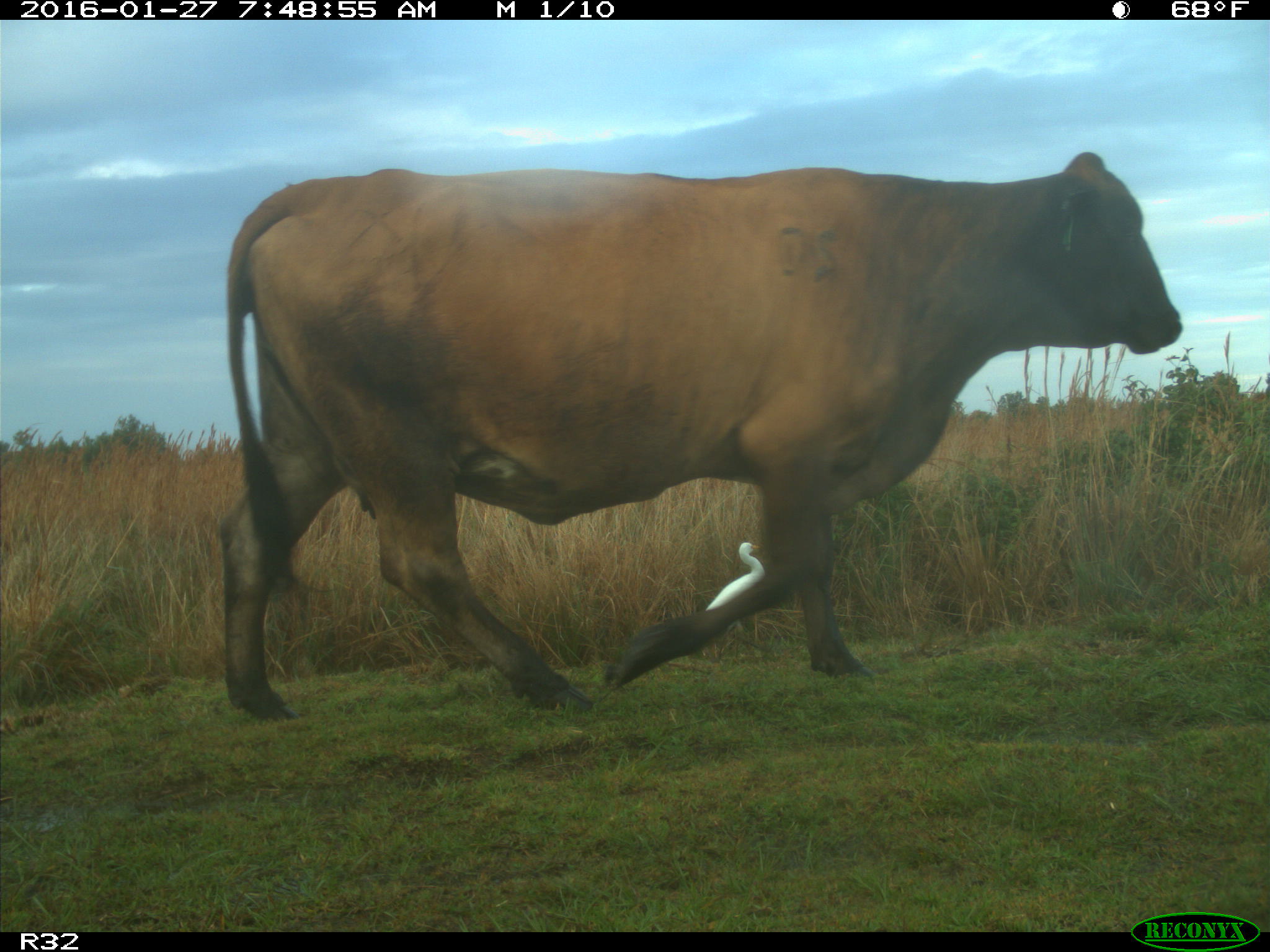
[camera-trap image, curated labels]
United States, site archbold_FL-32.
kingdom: Animalia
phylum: Chordata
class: Mammalia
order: Artiodactyla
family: Bovidae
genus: Bos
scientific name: Bos taurus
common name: domestic cow